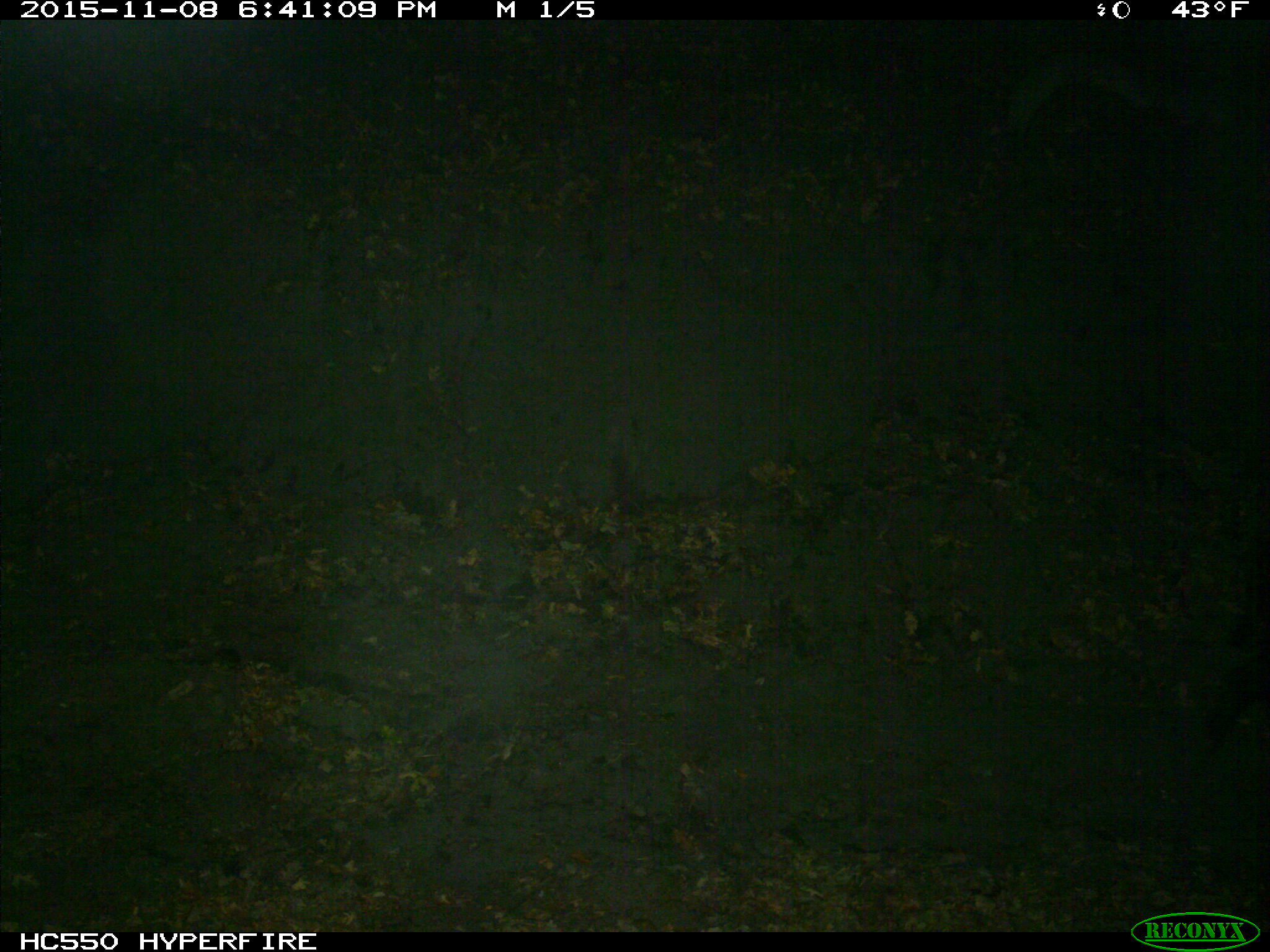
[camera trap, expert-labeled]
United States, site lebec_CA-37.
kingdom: Animalia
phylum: Chordata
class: Mammalia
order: Artiodactyla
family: Suidae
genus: Sus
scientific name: Sus scrofa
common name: wild boar